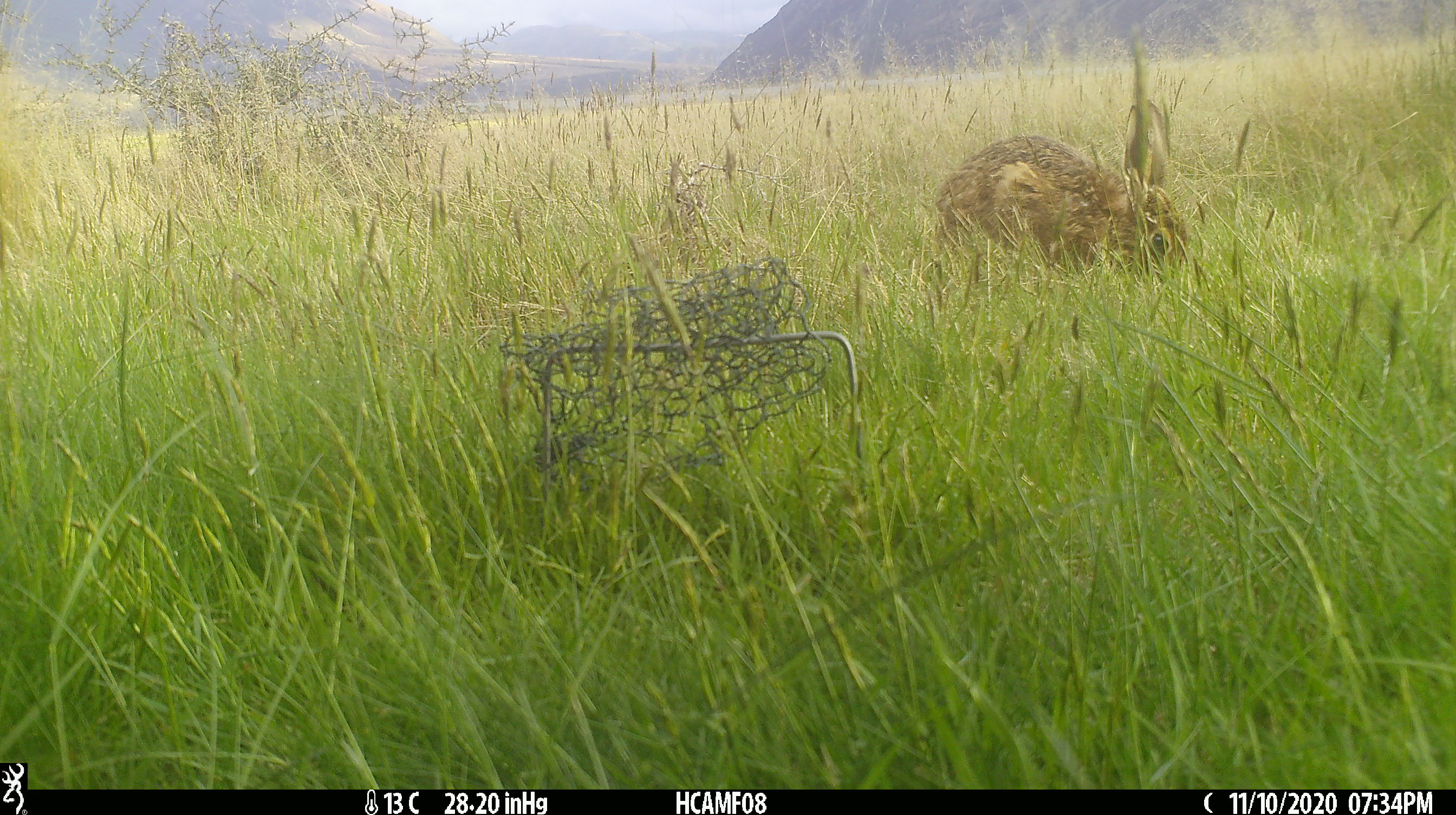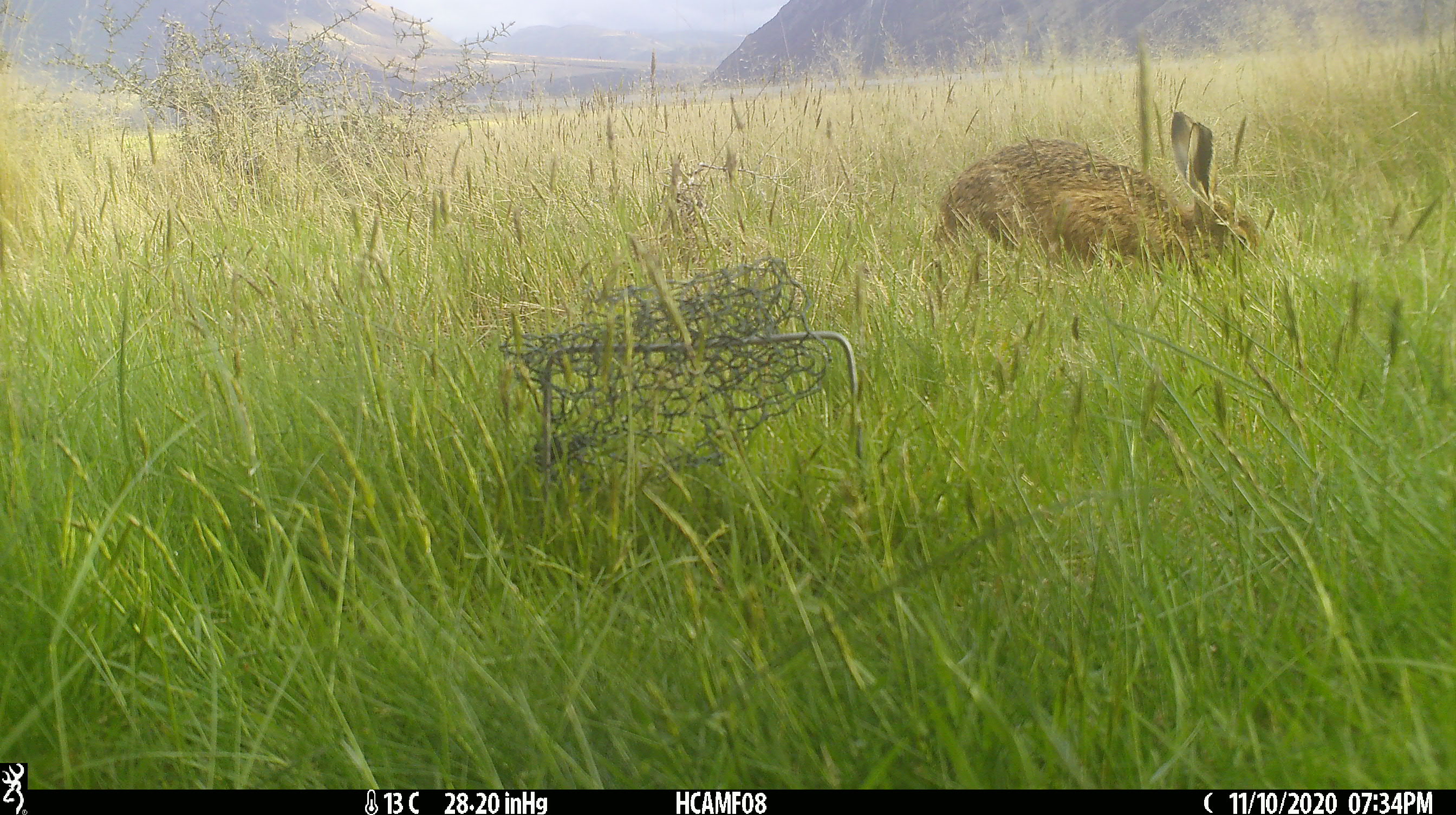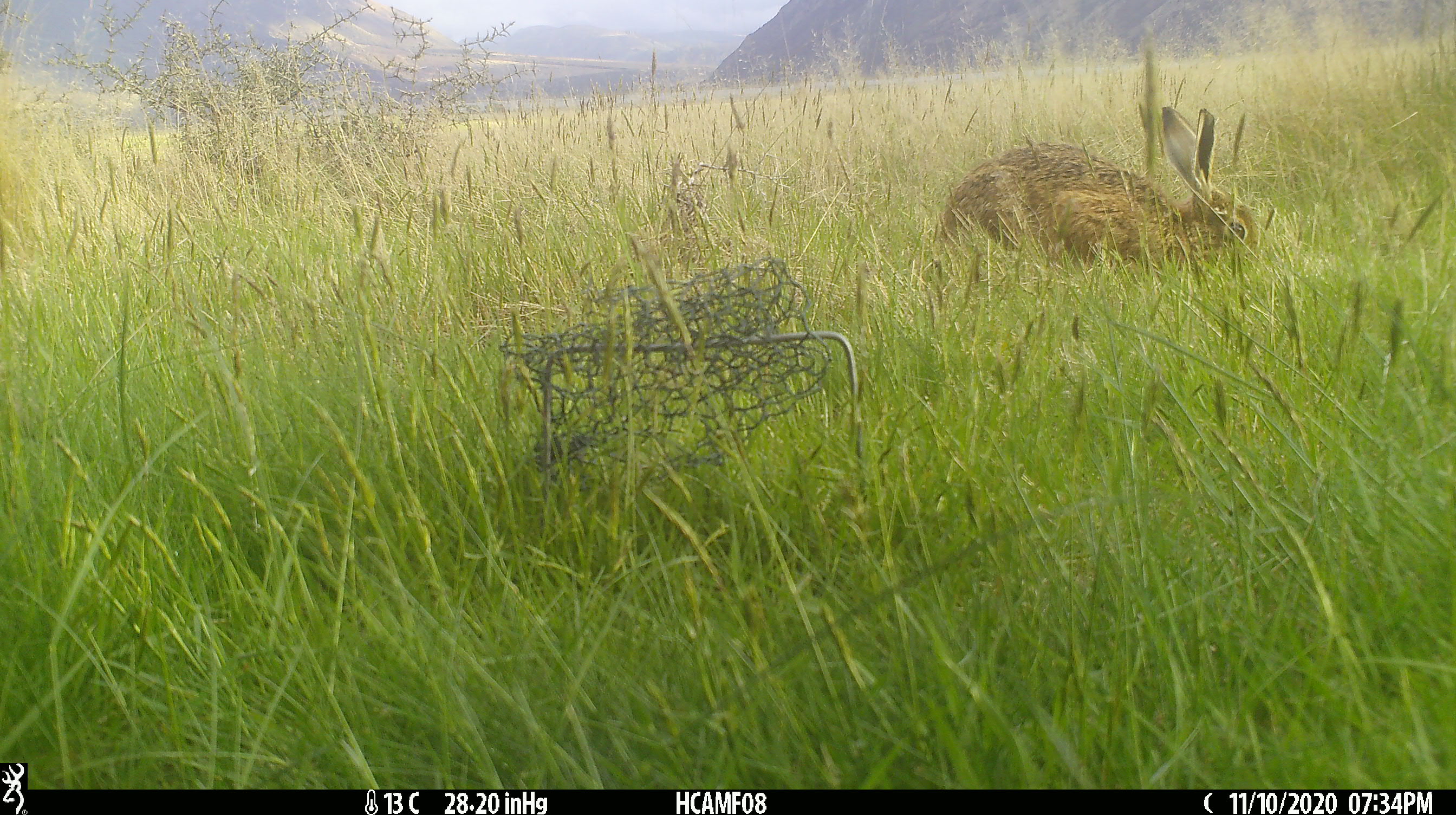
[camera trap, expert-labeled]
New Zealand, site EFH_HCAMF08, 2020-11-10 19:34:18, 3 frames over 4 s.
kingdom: Animalia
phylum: Chordata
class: Mammalia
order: Lagomorpha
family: Leporidae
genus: Lepus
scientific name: Lepus europaeus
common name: brown hare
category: hare